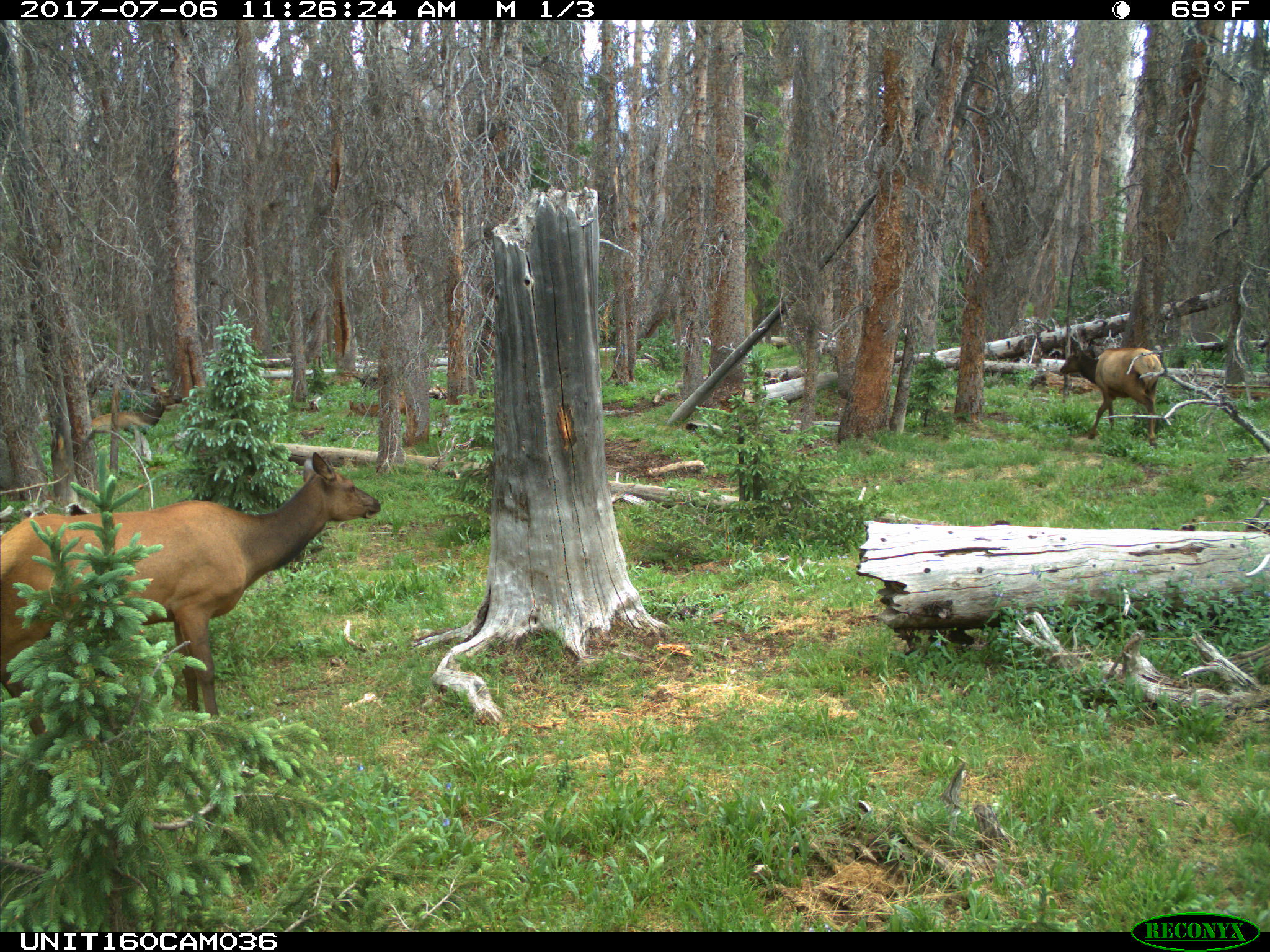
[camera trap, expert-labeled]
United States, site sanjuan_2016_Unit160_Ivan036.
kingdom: Animalia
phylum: Chordata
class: Mammalia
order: Artiodactyla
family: Cervidae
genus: Cervus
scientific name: Cervus elaphus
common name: red deer